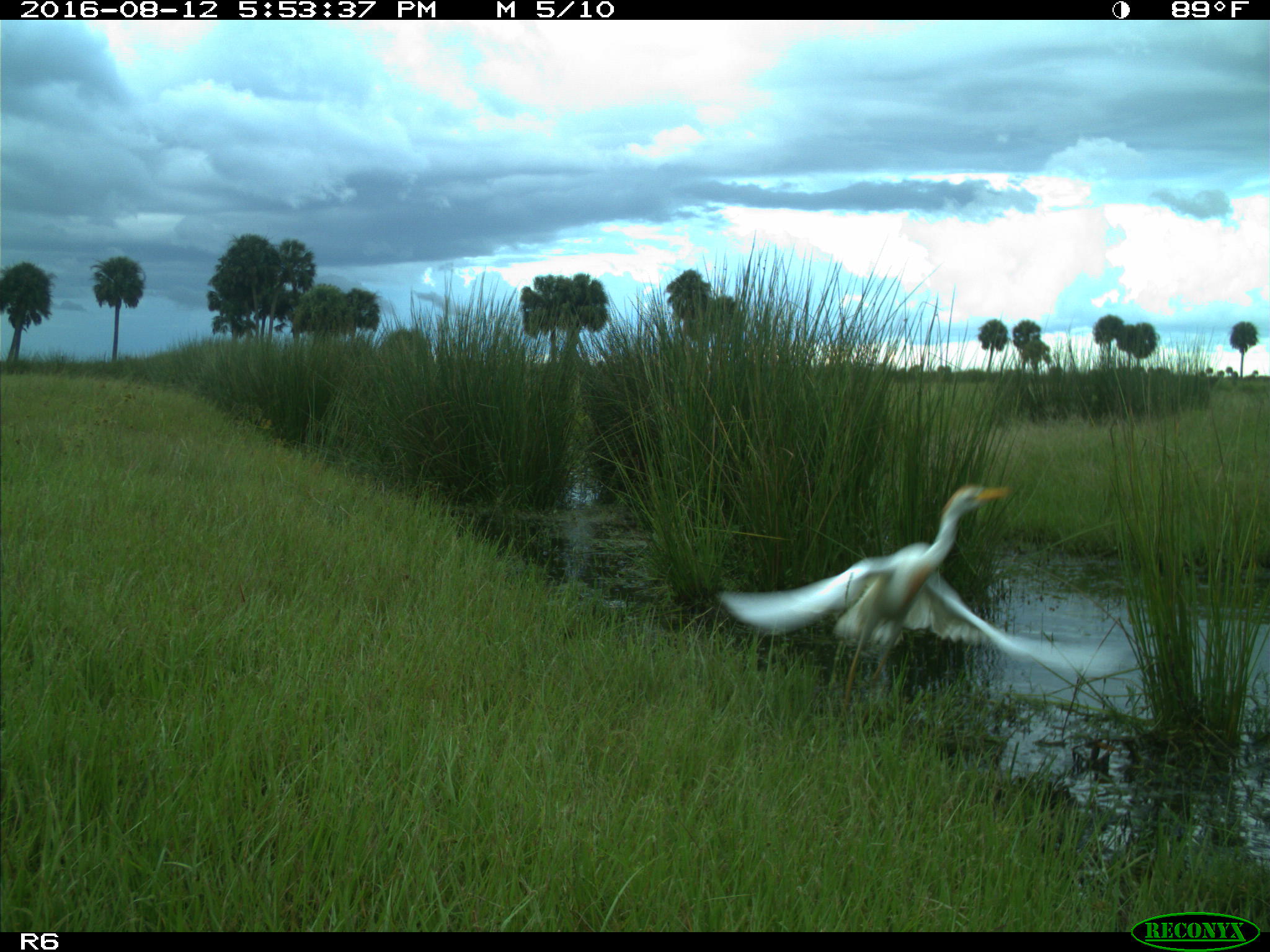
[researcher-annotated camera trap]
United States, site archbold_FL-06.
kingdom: Animalia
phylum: Chordata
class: Aves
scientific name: Aves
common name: birds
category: unidentified bird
Unidentified bird (birds) (Aves).